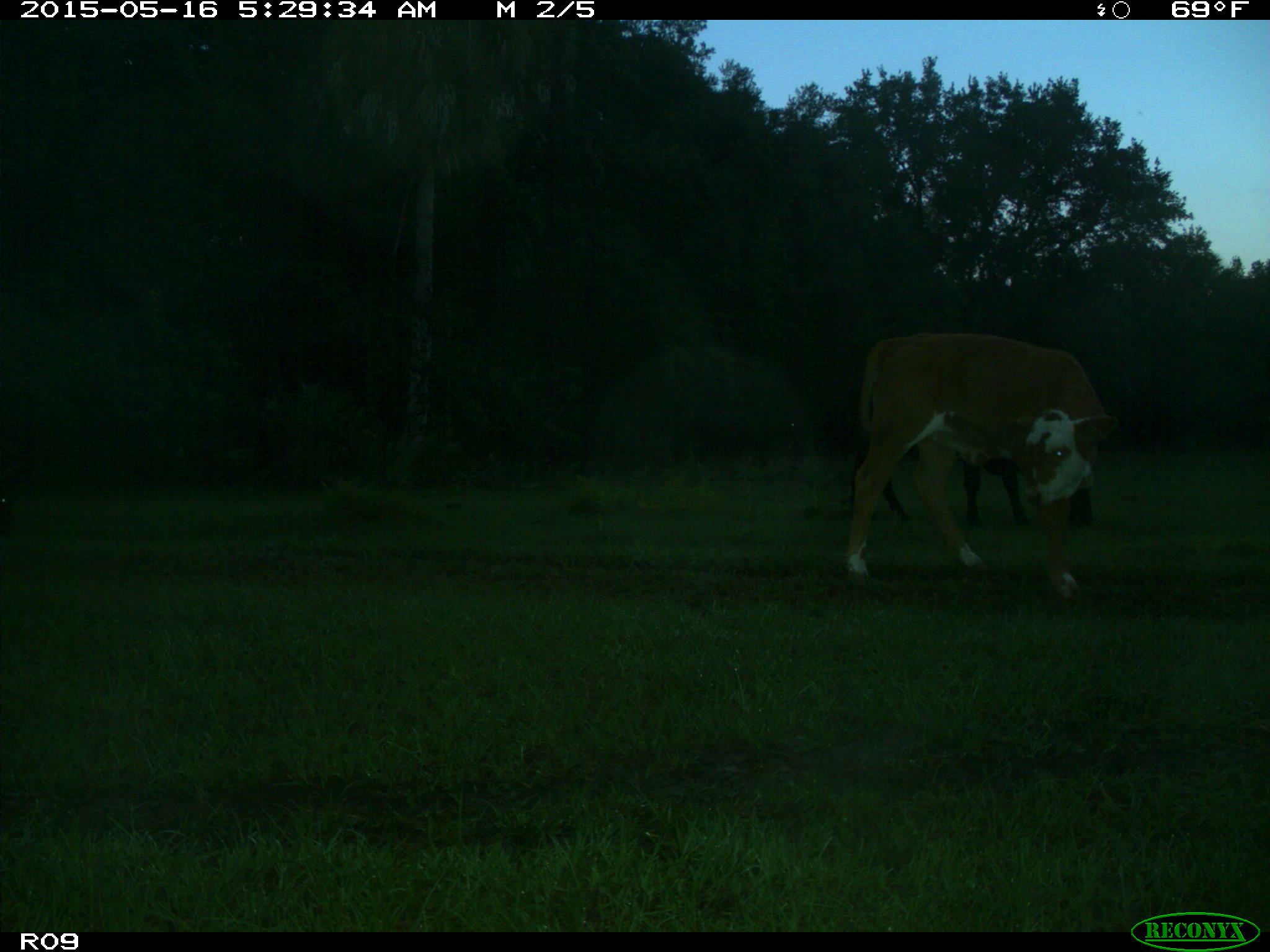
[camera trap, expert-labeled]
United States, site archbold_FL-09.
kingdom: Animalia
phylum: Chordata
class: Mammalia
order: Artiodactyla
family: Bovidae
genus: Bos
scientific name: Bos taurus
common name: domestic cow